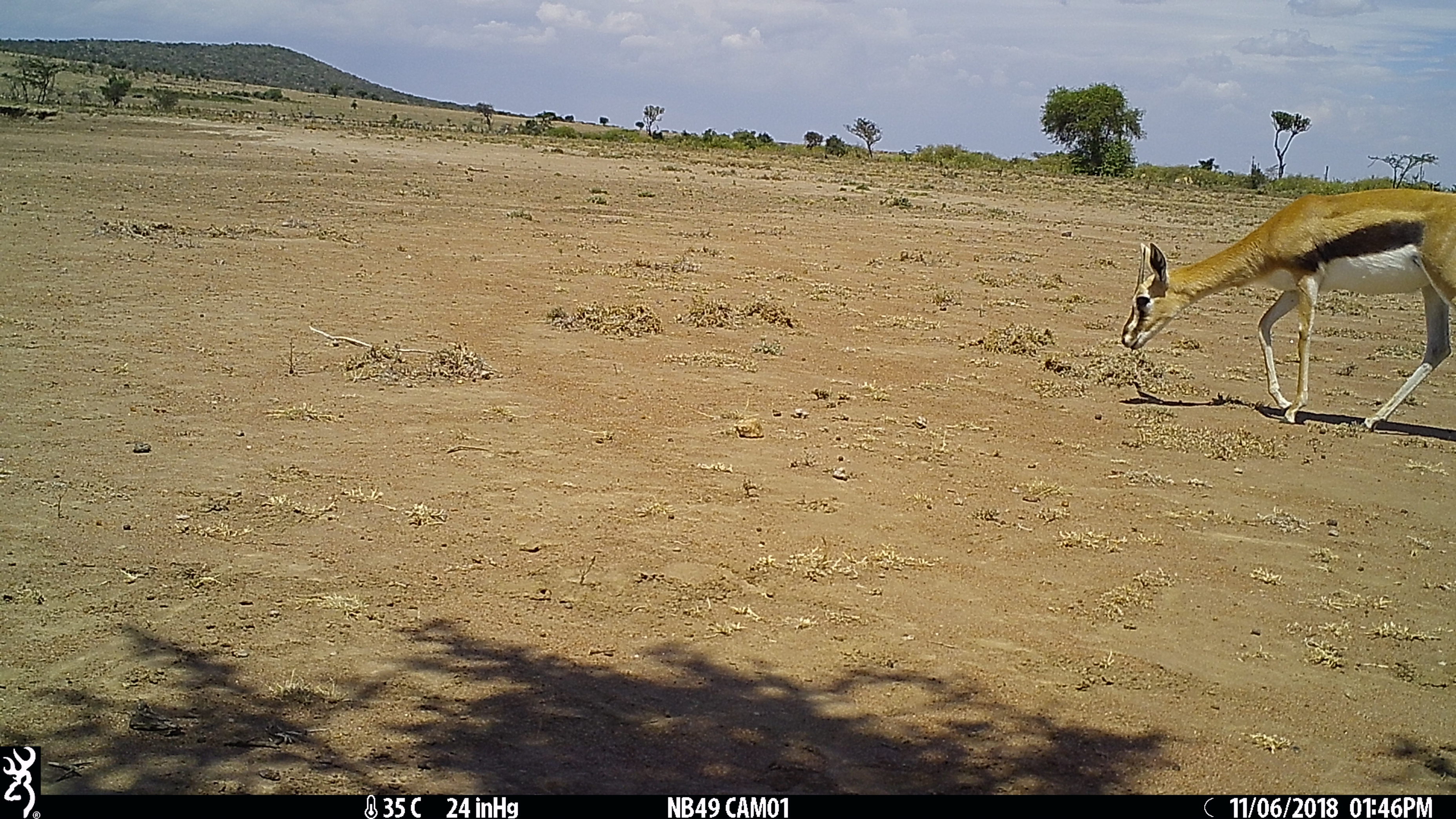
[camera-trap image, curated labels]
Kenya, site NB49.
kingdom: Animalia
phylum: Chordata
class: Mammalia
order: Artiodactyla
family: Bovidae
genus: Eudorcas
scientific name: Eudorcas thomsonii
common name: thomon's gazelle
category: gazelle thomsons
Gazelle thomsons (thomon's gazelle) (Eudorcas thomsonii).